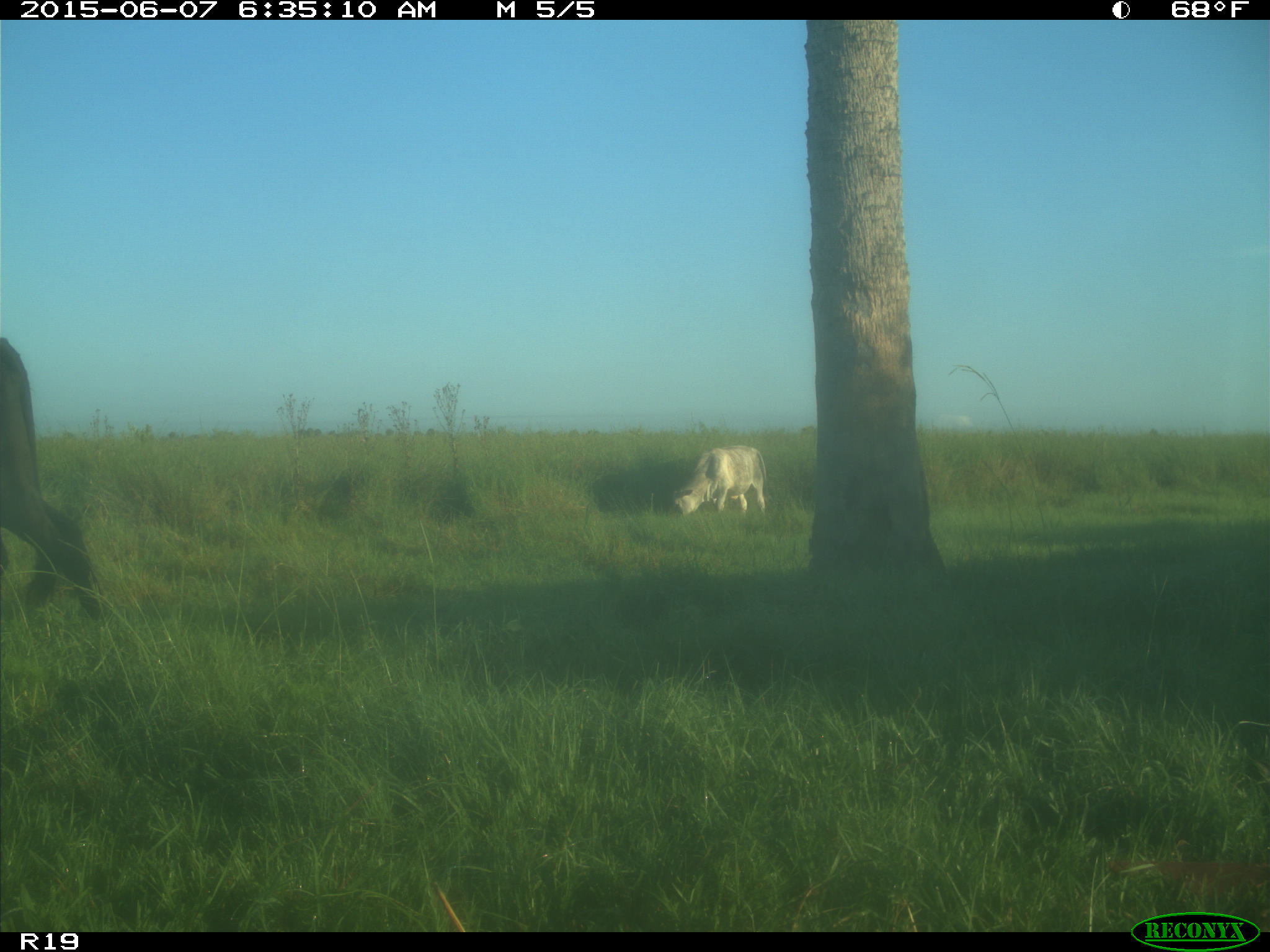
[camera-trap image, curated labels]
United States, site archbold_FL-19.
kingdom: Animalia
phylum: Chordata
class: Mammalia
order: Artiodactyla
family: Bovidae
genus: Bos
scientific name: Bos taurus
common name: domestic cow